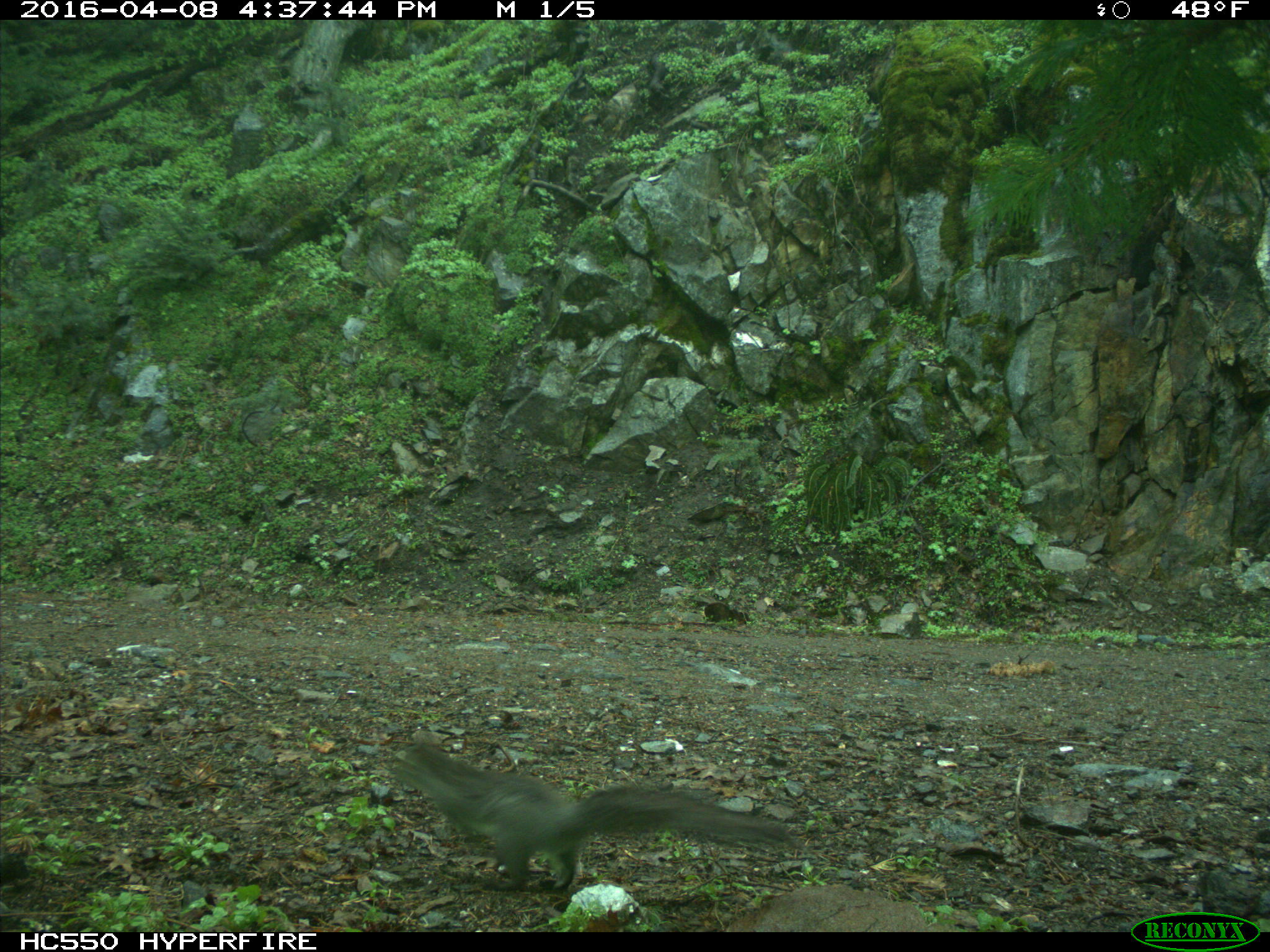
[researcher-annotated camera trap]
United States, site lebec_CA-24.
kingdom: Animalia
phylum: Chordata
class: Mammalia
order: Rodentia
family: Sciuridae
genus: Sciurus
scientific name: Sciurus carolinensis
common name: eastern gray squirrel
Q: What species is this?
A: Sciurus carolinensis (eastern gray squirrel).